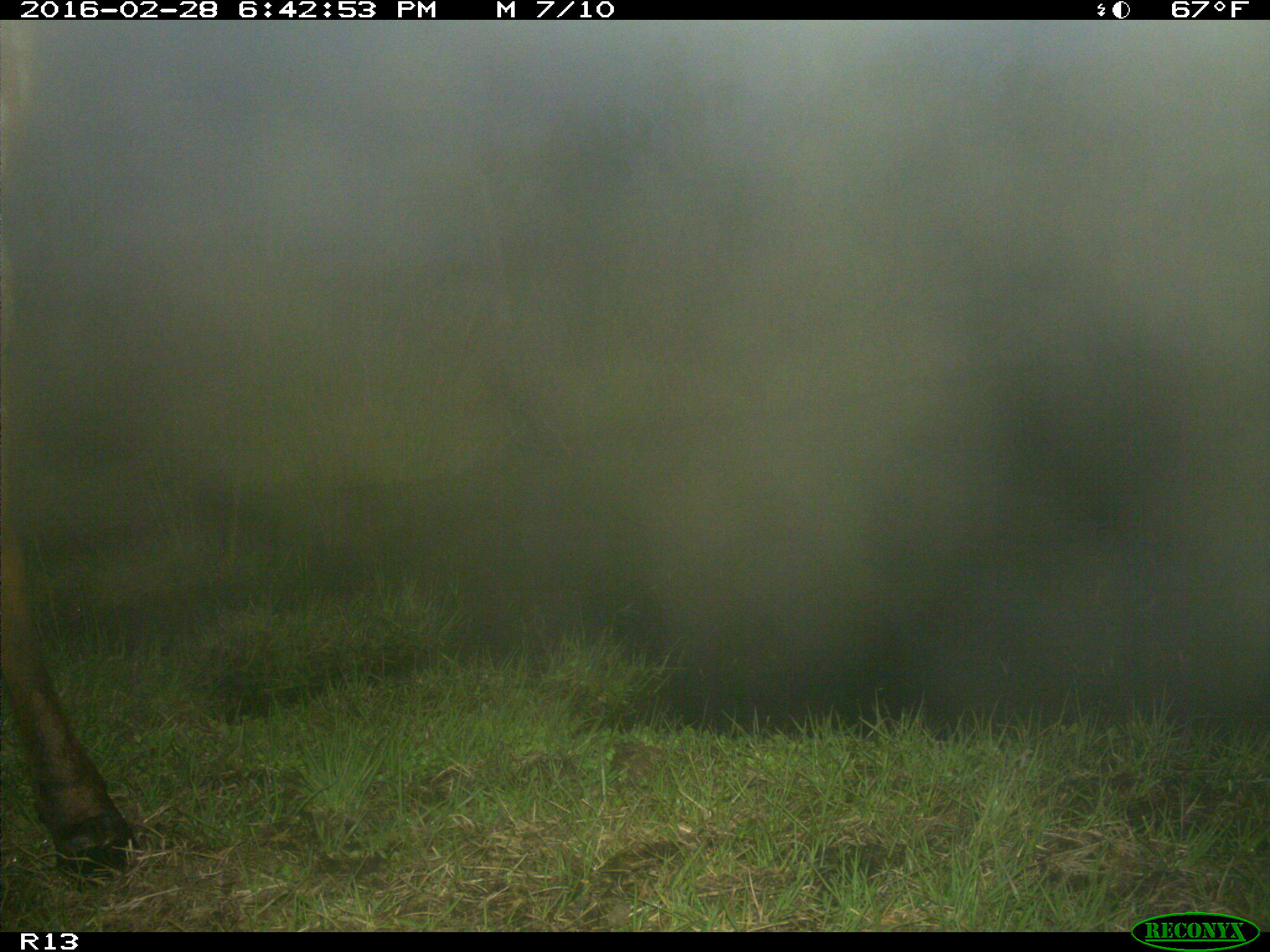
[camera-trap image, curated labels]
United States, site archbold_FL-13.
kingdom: Animalia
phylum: Chordata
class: Mammalia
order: Artiodactyla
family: Bovidae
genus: Bos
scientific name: Bos taurus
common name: domestic cow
Bos taurus (domestic cow).